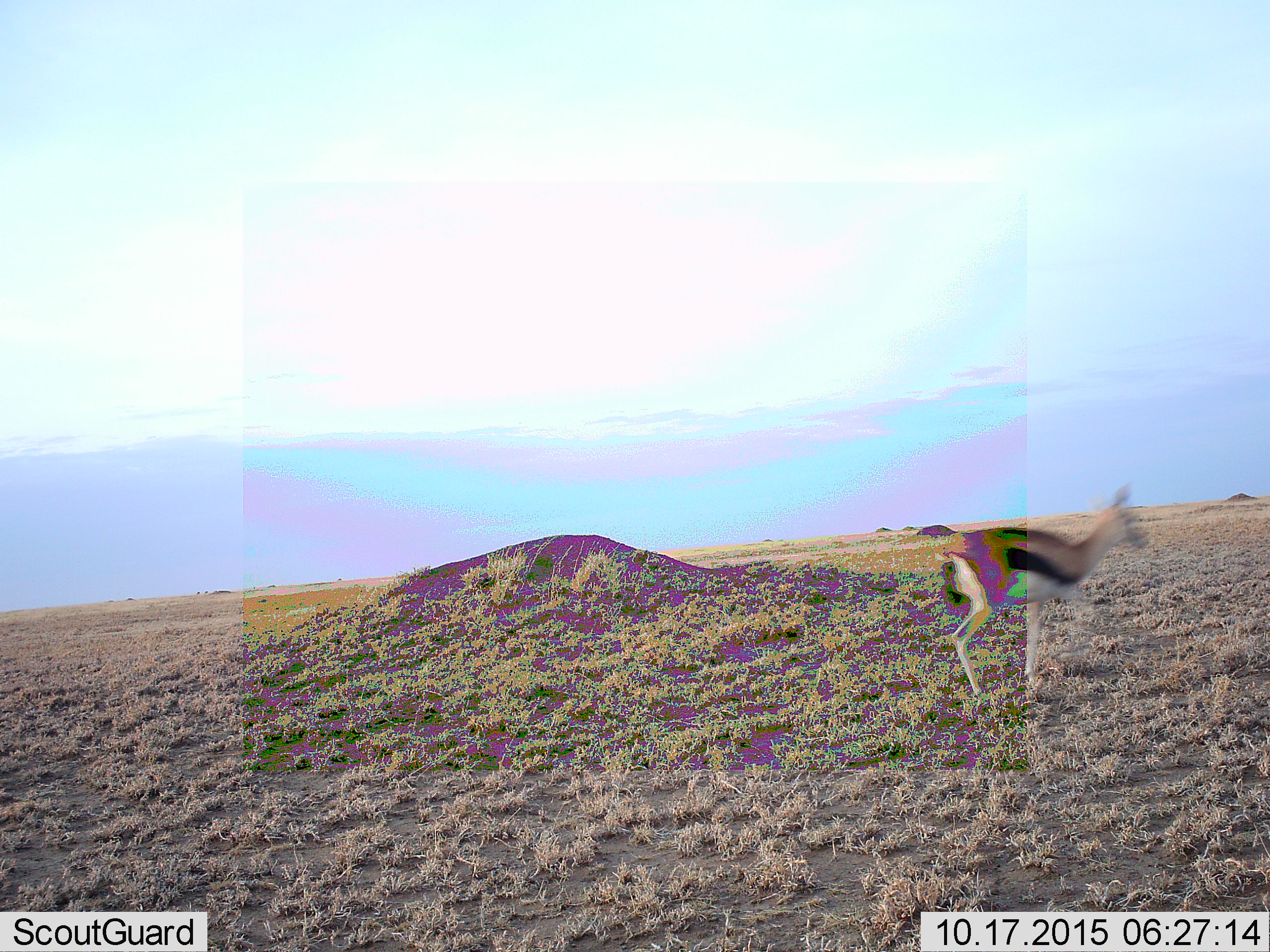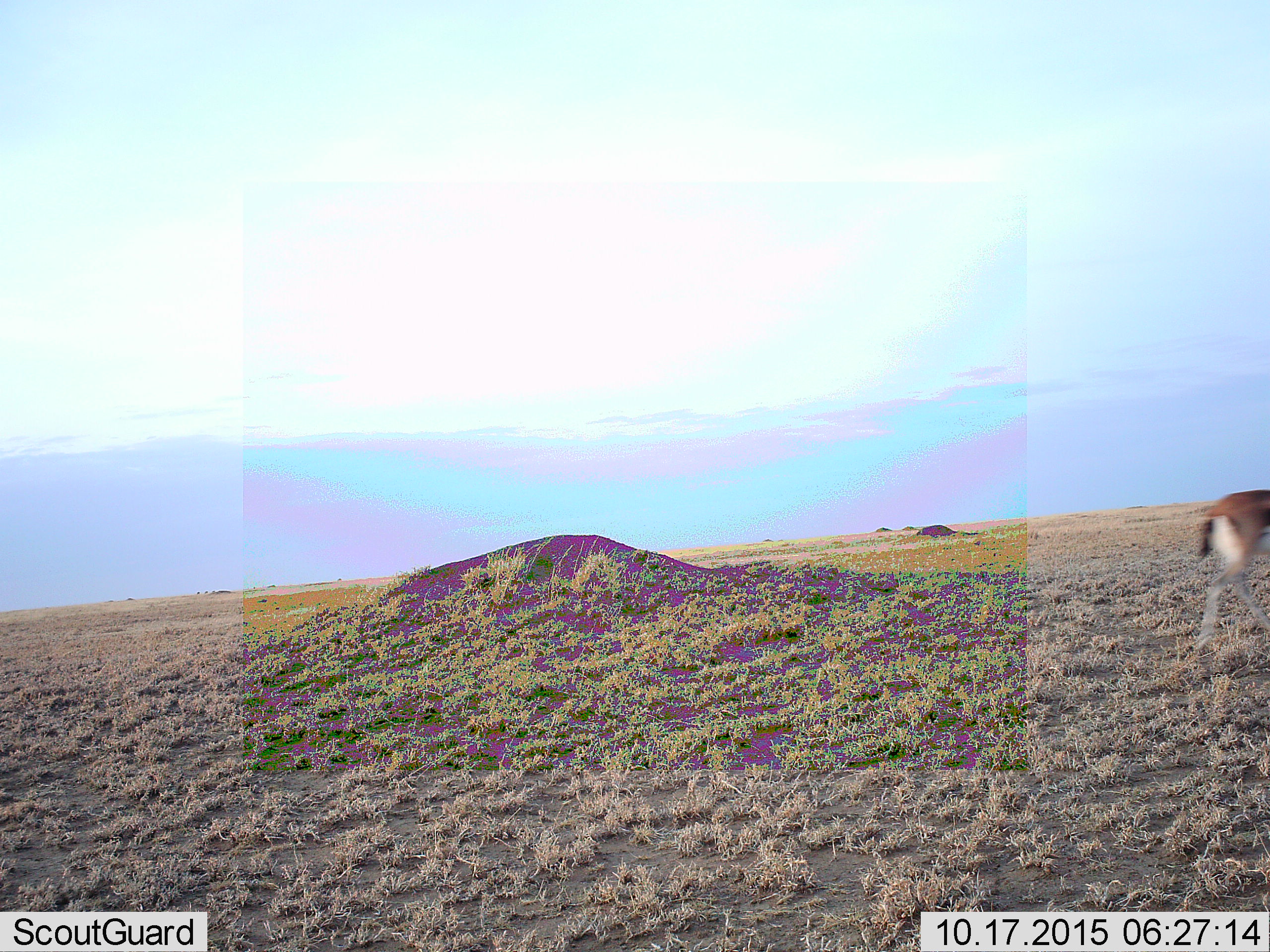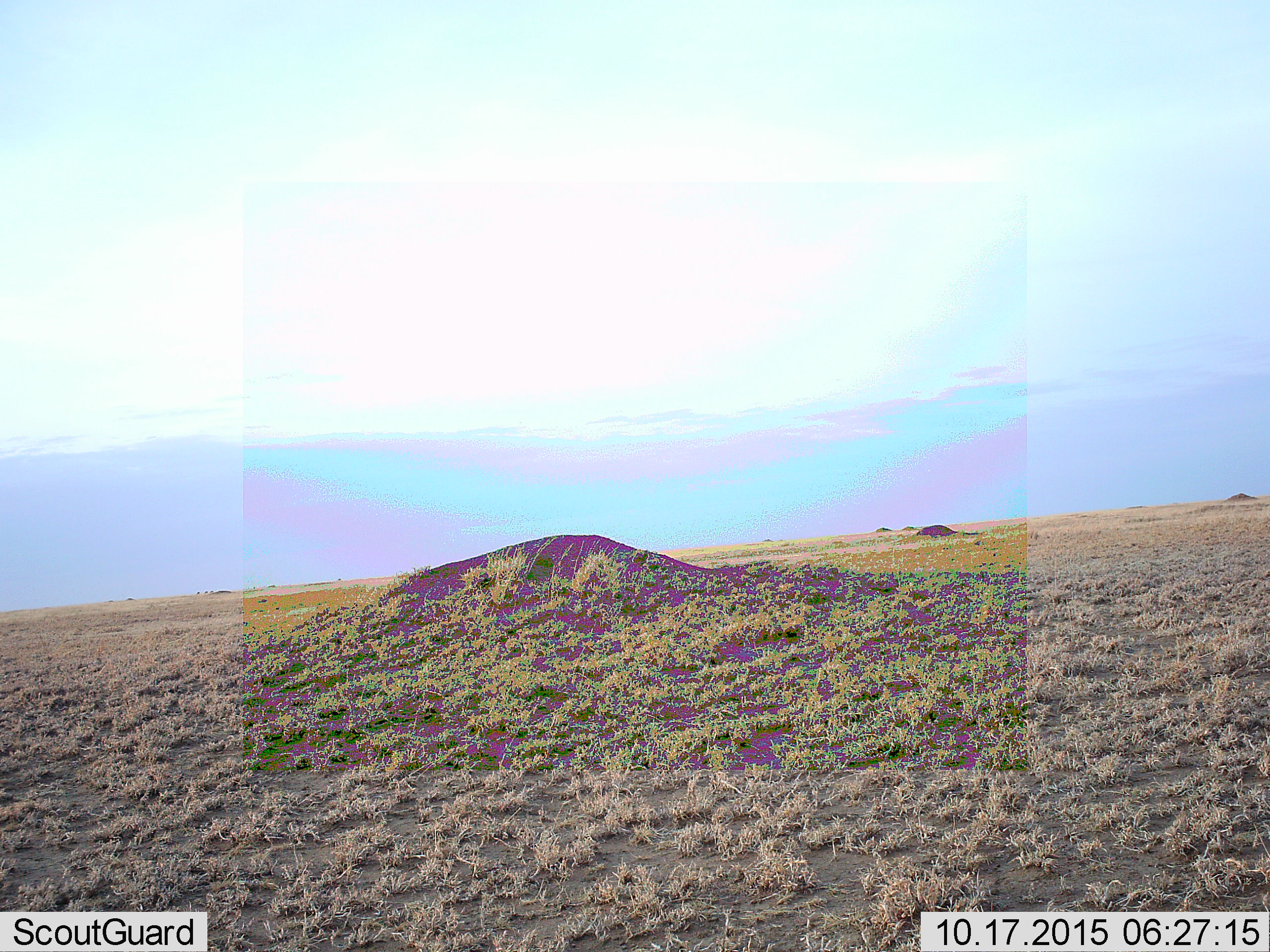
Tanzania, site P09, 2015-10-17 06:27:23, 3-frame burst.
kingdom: Animalia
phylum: Chordata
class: Mammalia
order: Artiodactyla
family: Bovidae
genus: Eudorcas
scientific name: Eudorcas thomsonii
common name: thomson's gazelle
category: gazellethomsons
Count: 1.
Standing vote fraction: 20%.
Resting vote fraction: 0%.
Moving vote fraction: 90%.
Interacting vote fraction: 0%.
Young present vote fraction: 10%.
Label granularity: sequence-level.